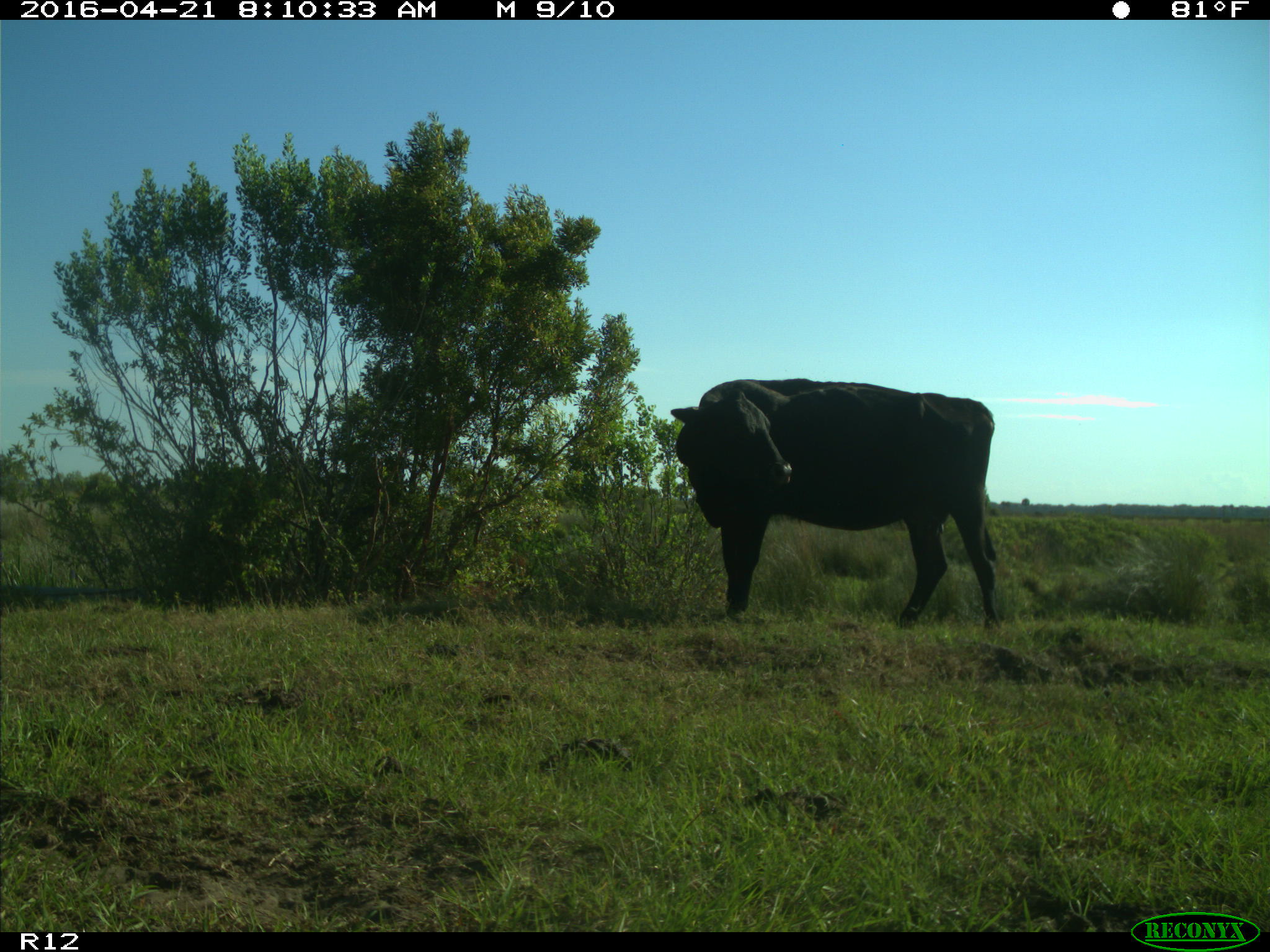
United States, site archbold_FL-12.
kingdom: Animalia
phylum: Chordata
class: Mammalia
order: Artiodactyla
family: Bovidae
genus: Bos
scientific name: Bos taurus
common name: domestic cow